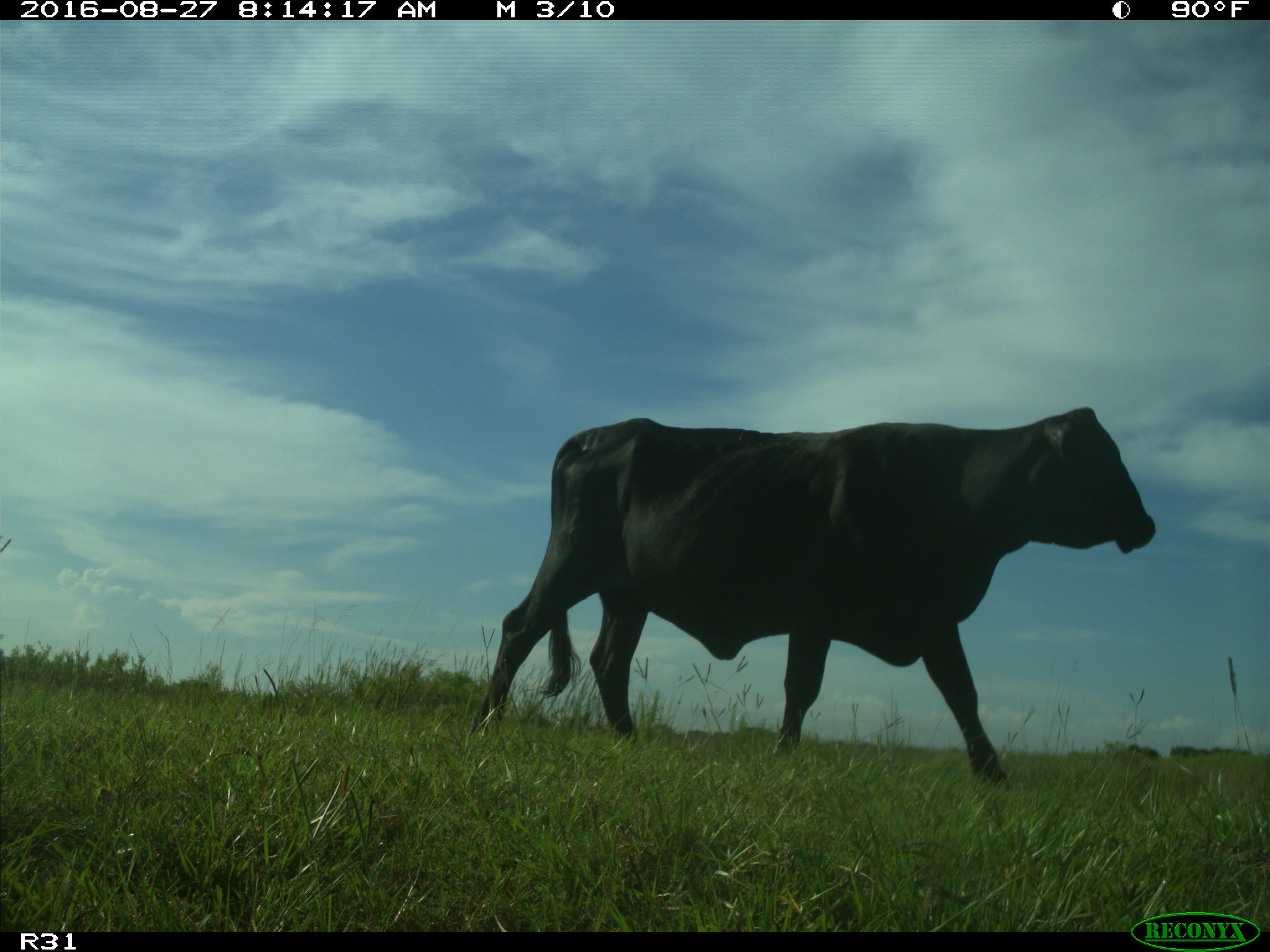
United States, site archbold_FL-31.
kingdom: Animalia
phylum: Chordata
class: Mammalia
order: Artiodactyla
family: Bovidae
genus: Bos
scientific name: Bos taurus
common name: domestic cow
Bos taurus (domestic cow).